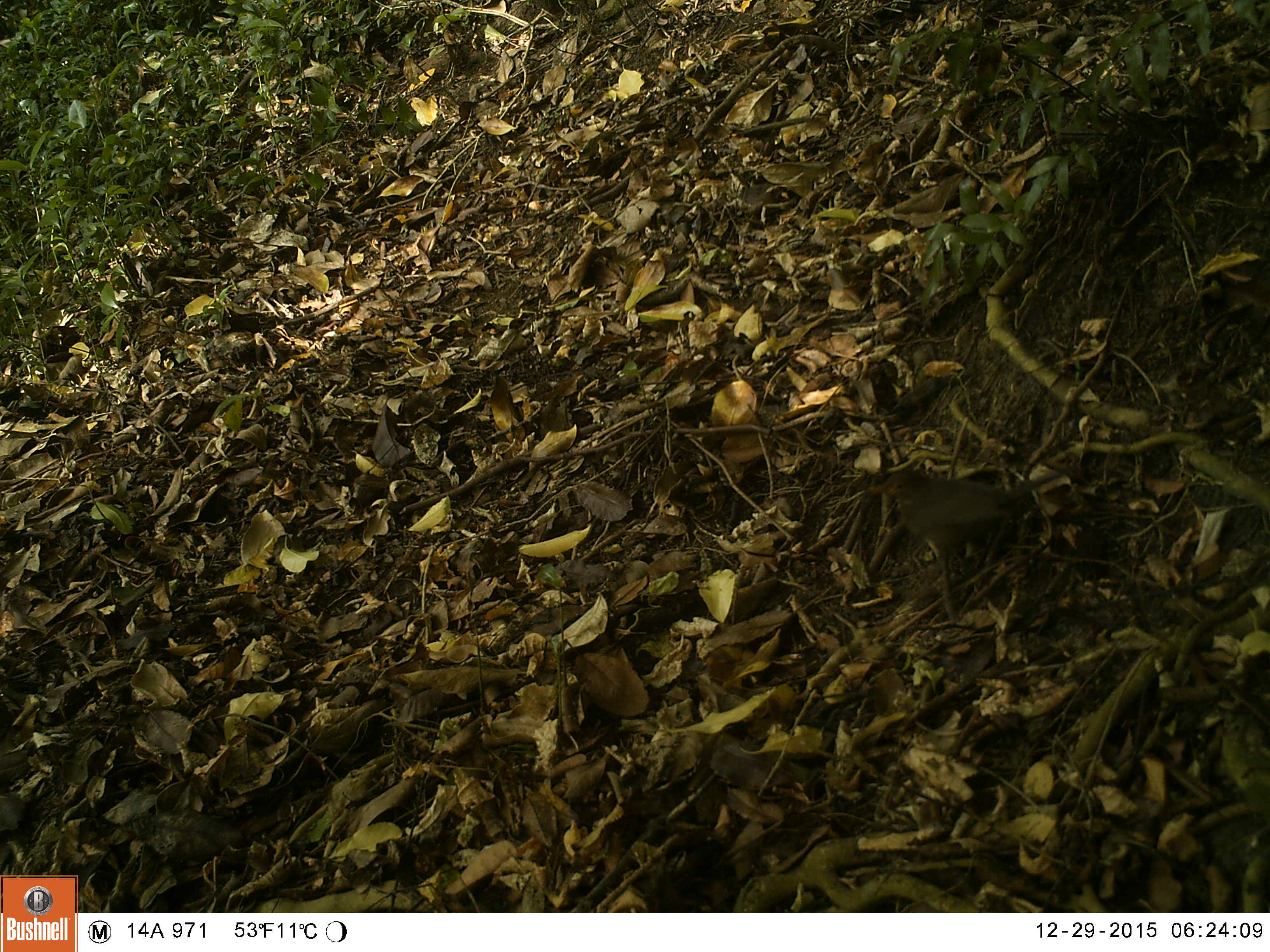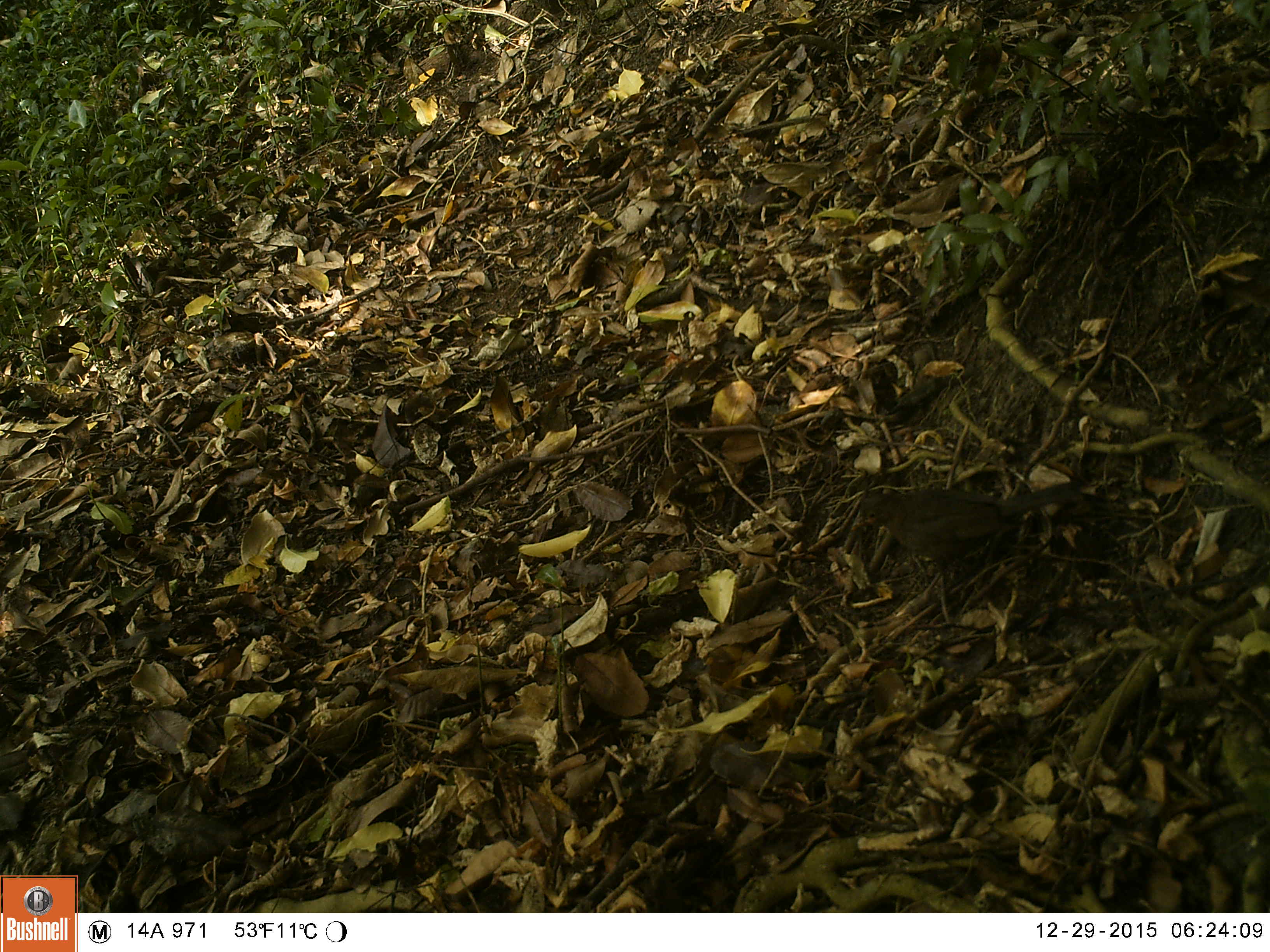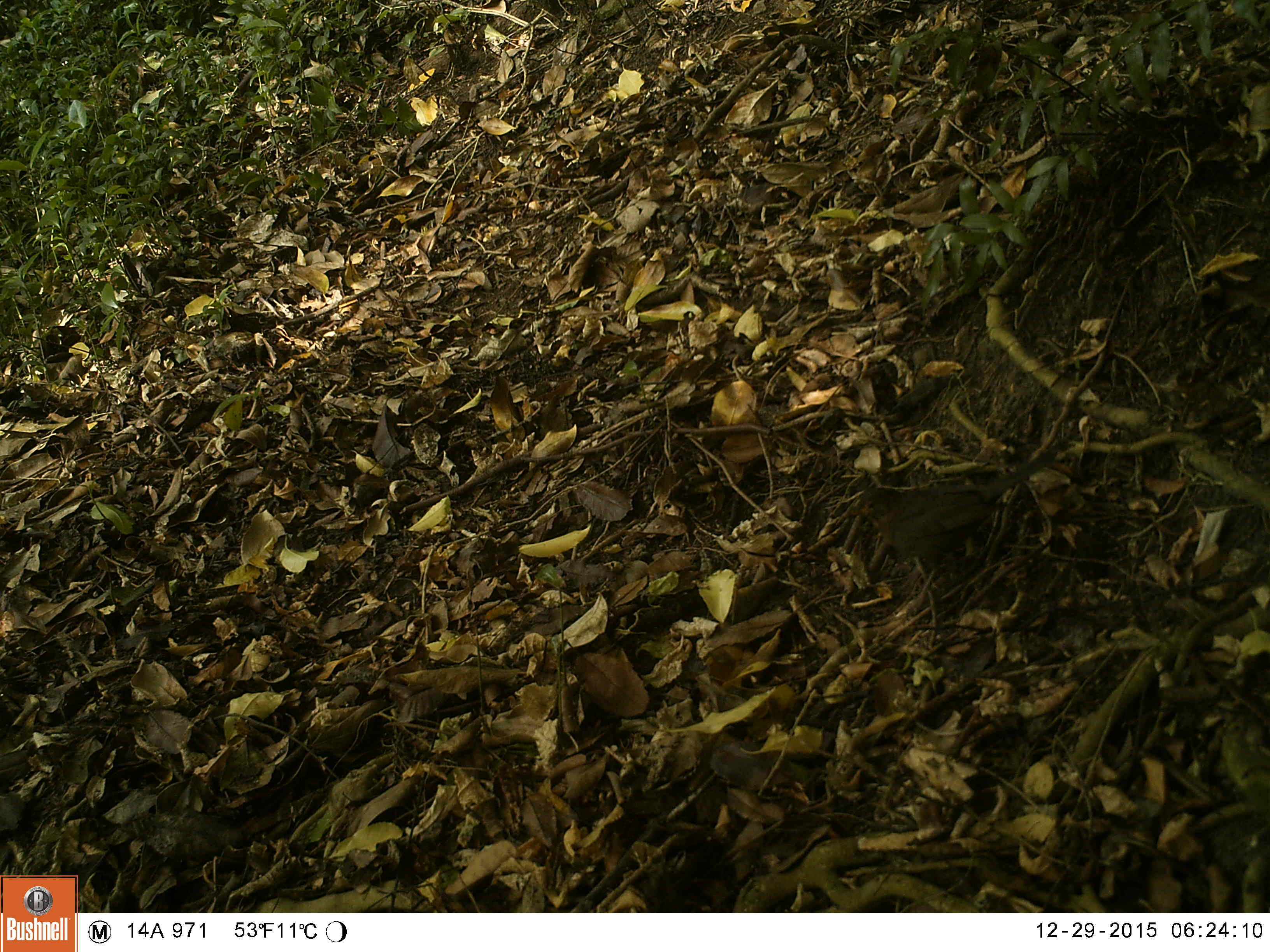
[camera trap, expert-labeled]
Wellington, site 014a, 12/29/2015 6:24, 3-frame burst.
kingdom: Animalia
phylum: Chordata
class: Aves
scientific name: Aves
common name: bird